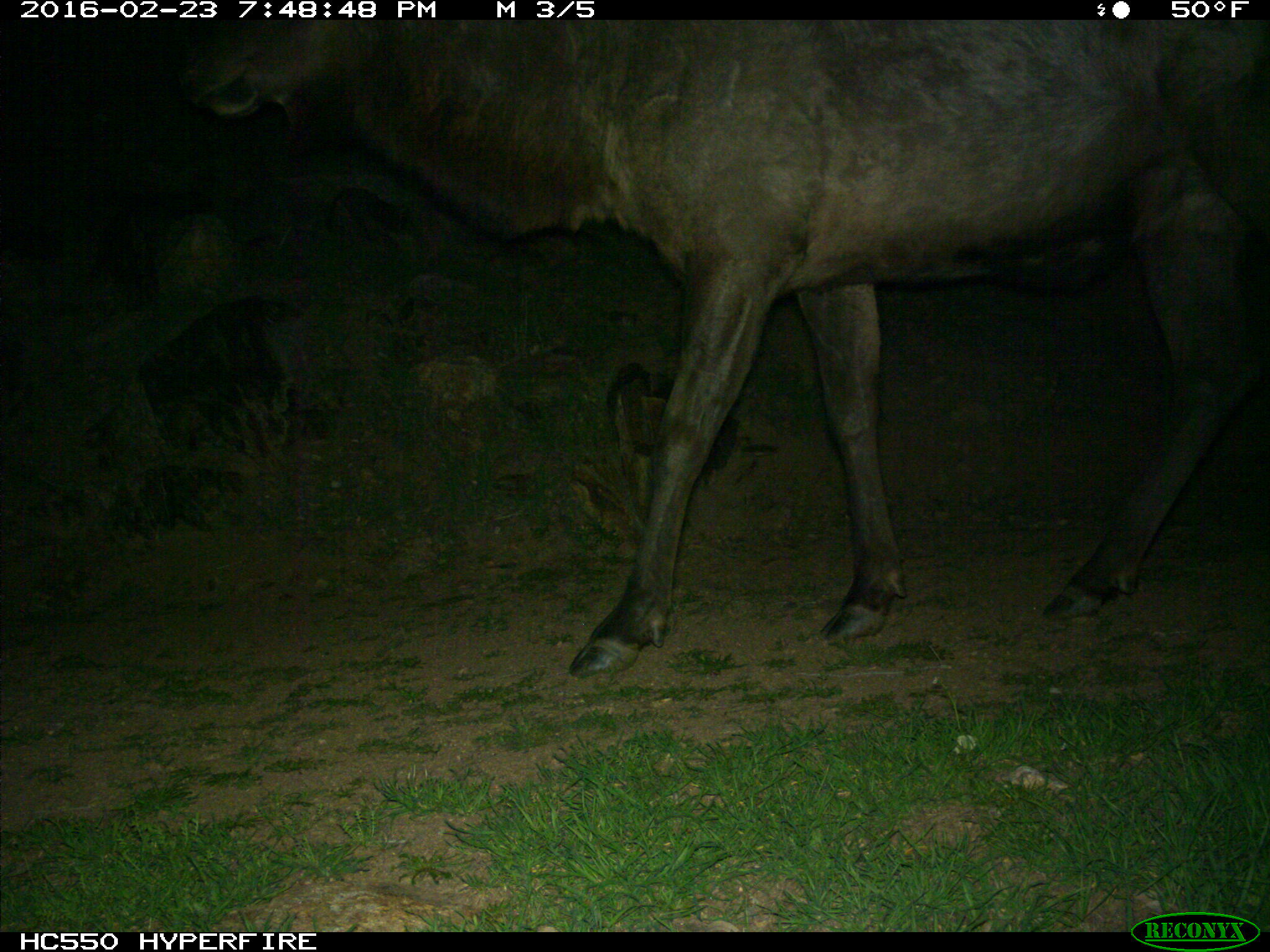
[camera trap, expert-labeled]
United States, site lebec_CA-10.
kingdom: Animalia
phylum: Chordata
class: Mammalia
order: Artiodactyla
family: Cervidae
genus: Cervus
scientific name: Cervus canadensis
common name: elk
Cervus canadensis (elk).